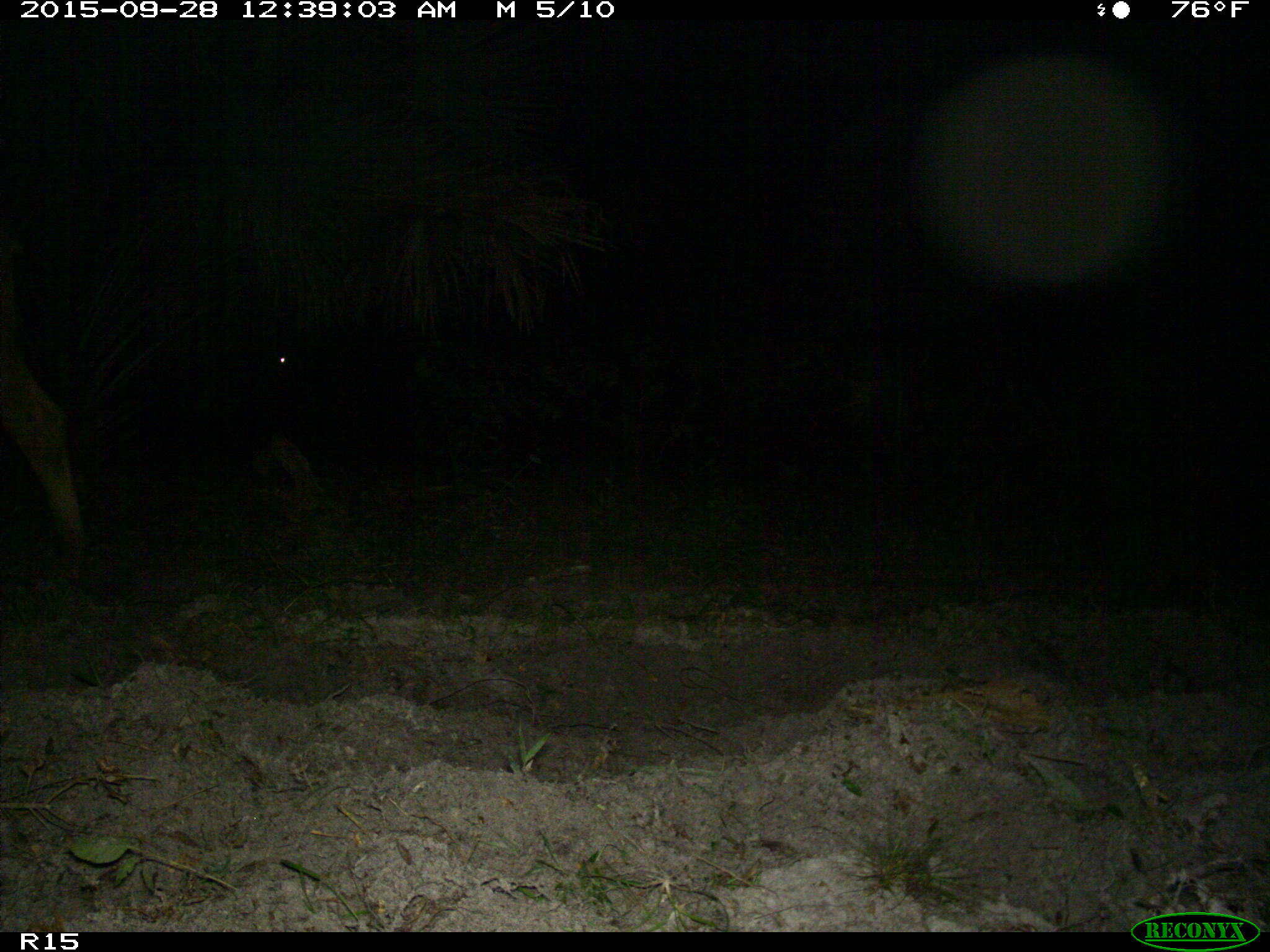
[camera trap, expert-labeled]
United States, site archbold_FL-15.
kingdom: Animalia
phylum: Chordata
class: Mammalia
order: Artiodactyla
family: Bovidae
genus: Bos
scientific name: Bos taurus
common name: domestic cow